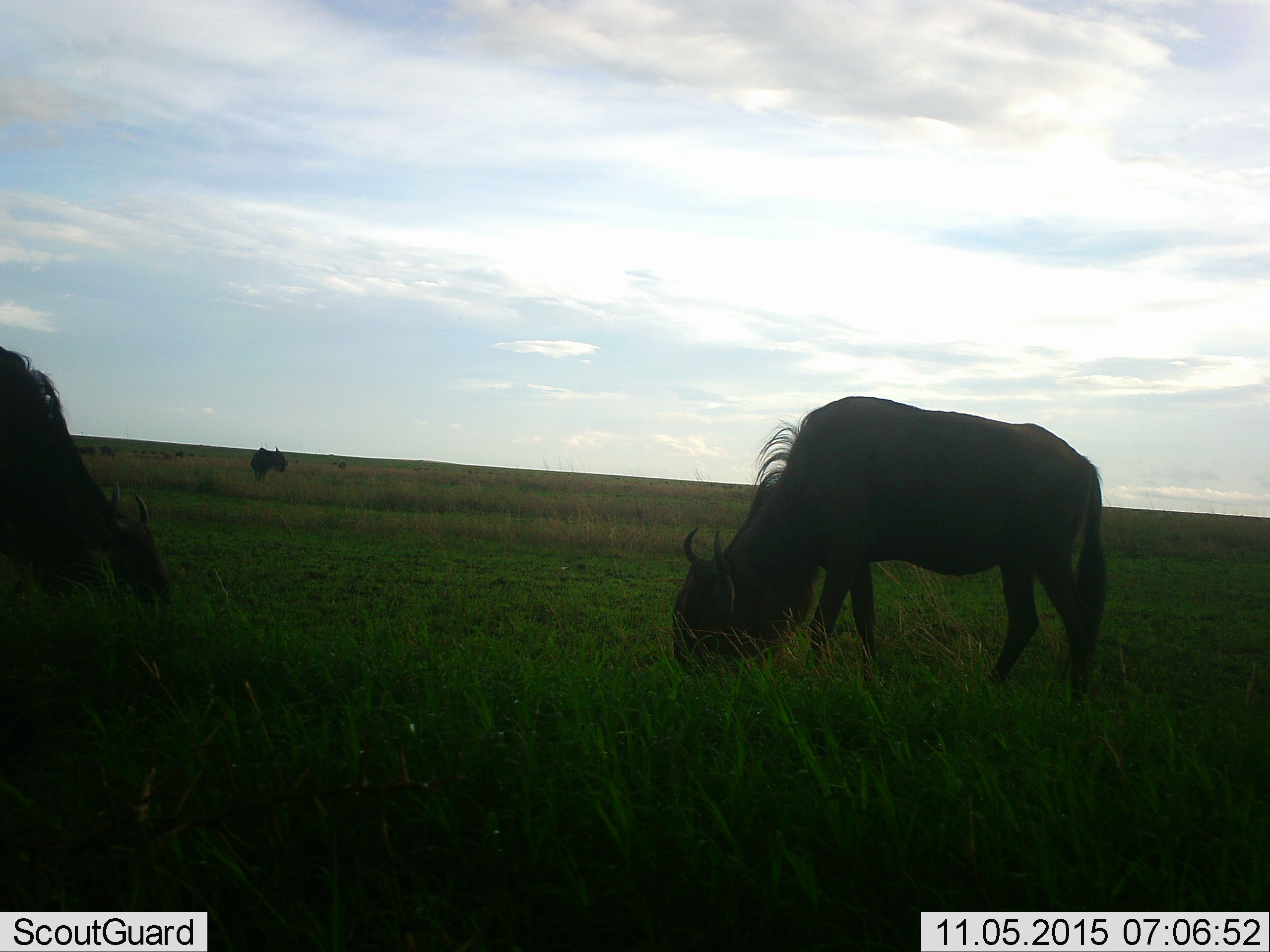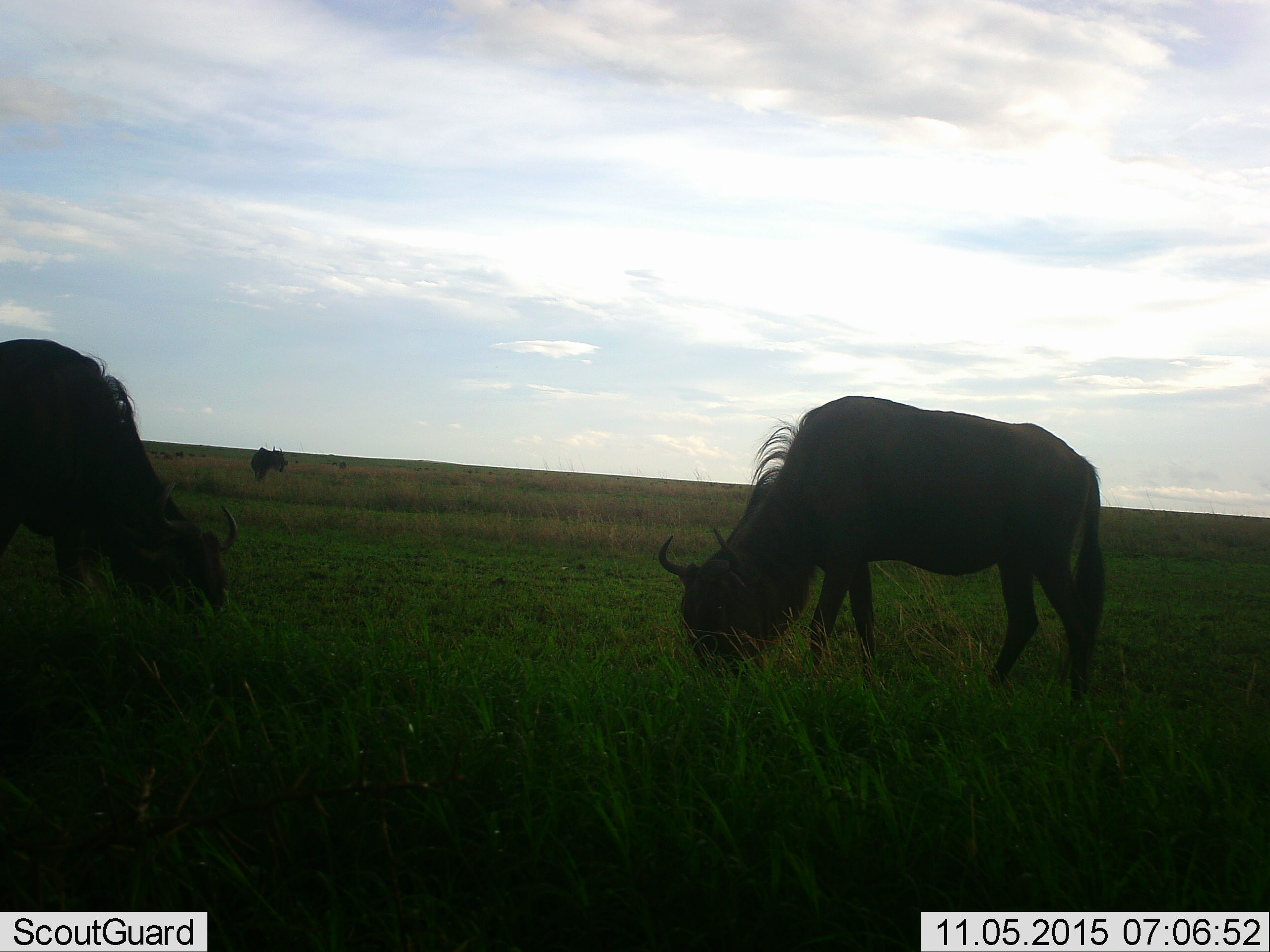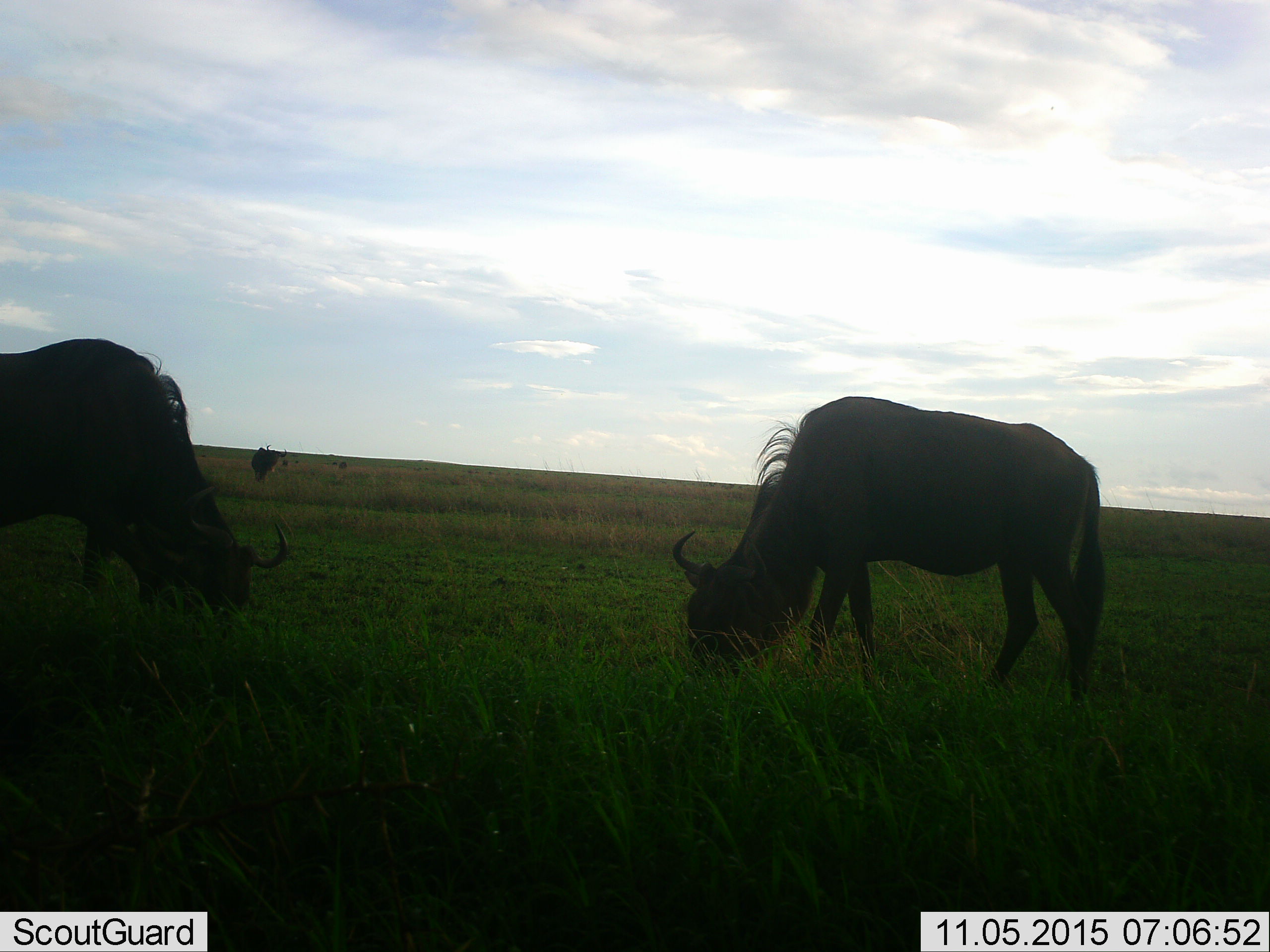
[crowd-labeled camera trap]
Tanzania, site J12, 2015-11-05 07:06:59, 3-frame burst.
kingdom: Animalia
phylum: Chordata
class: Mammalia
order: Artiodactyla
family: Bovidae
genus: Connochaetes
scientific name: Connochaetes taurinus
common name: blue wildebeest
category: wildebeest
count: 4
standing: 44%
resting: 0%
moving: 44%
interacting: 0%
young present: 0%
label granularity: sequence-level